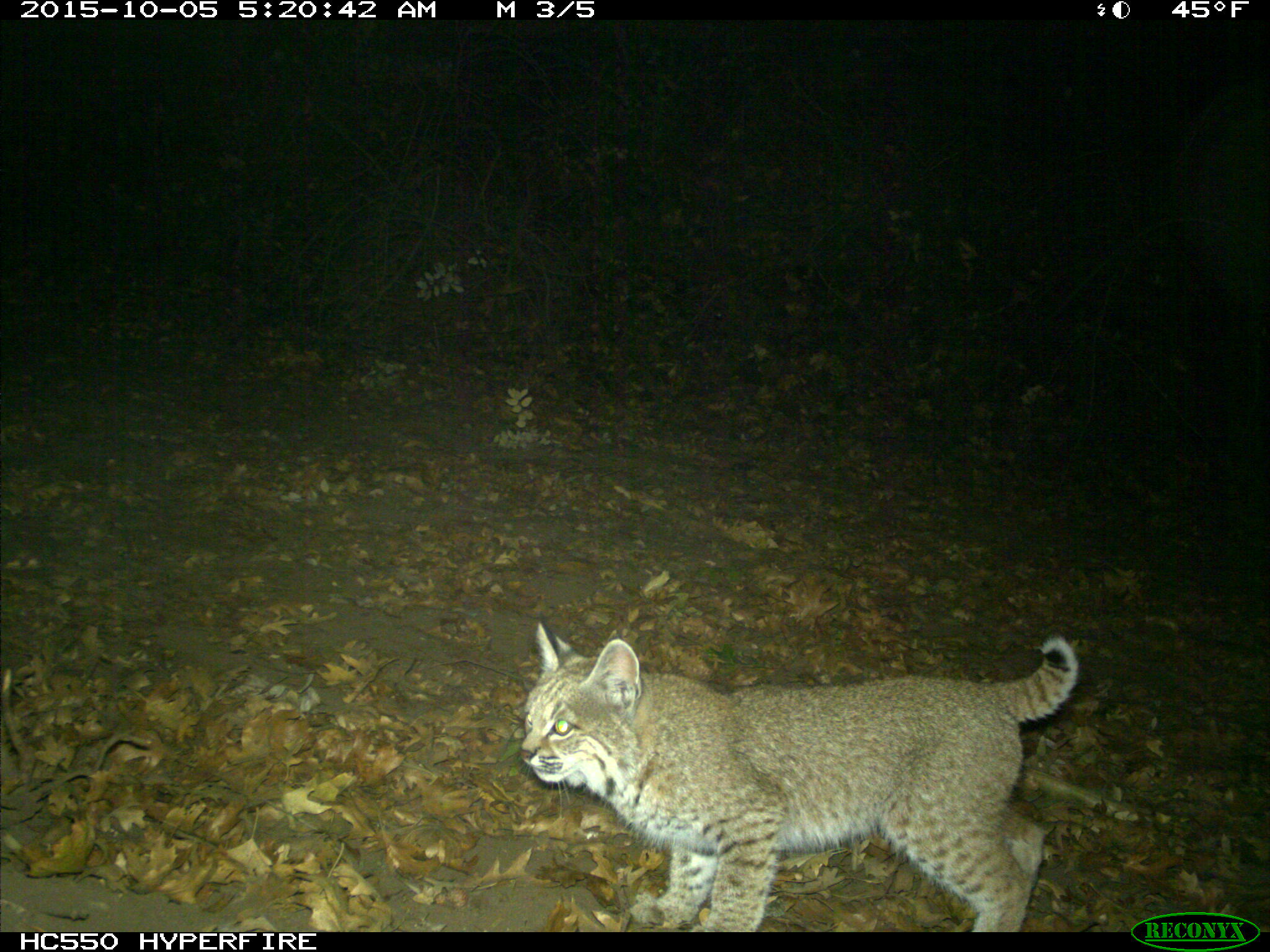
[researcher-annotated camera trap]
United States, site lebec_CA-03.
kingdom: Animalia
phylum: Chordata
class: Mammalia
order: Carnivora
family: Felidae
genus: Lynx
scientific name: Lynx rufus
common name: bobcat